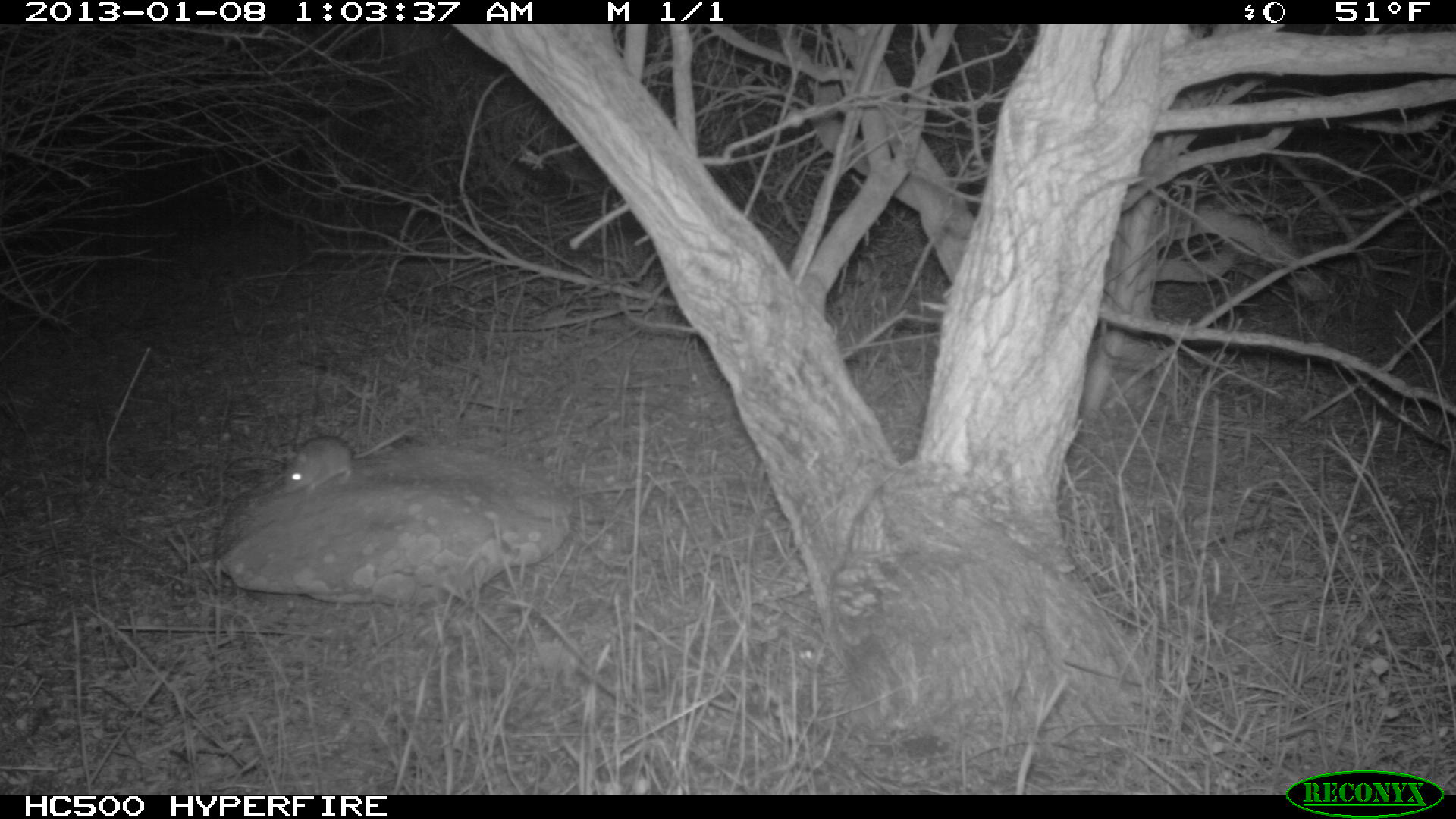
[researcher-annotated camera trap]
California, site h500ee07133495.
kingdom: Animalia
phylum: Chordata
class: Mammalia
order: Rodentia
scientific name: Rodentia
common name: rodent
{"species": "rodent (Rodentia)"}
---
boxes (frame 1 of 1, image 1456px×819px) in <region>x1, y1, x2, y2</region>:
rodent: <region>284, 425, 414, 492</region>